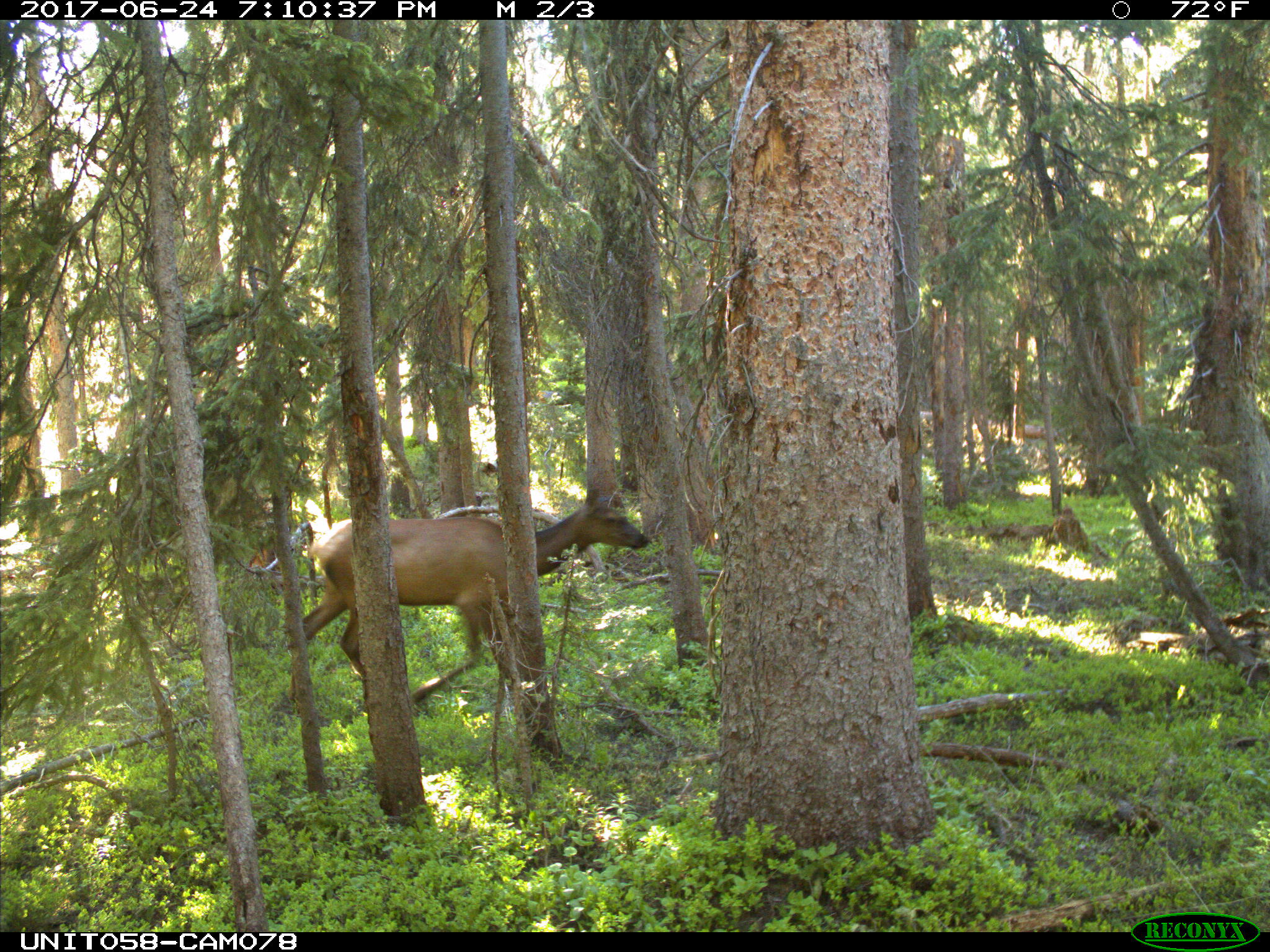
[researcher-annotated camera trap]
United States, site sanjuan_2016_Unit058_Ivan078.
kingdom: Animalia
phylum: Chordata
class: Mammalia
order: Artiodactyla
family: Cervidae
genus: Cervus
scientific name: Cervus elaphus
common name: red deer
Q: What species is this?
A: Cervus elaphus (red deer).